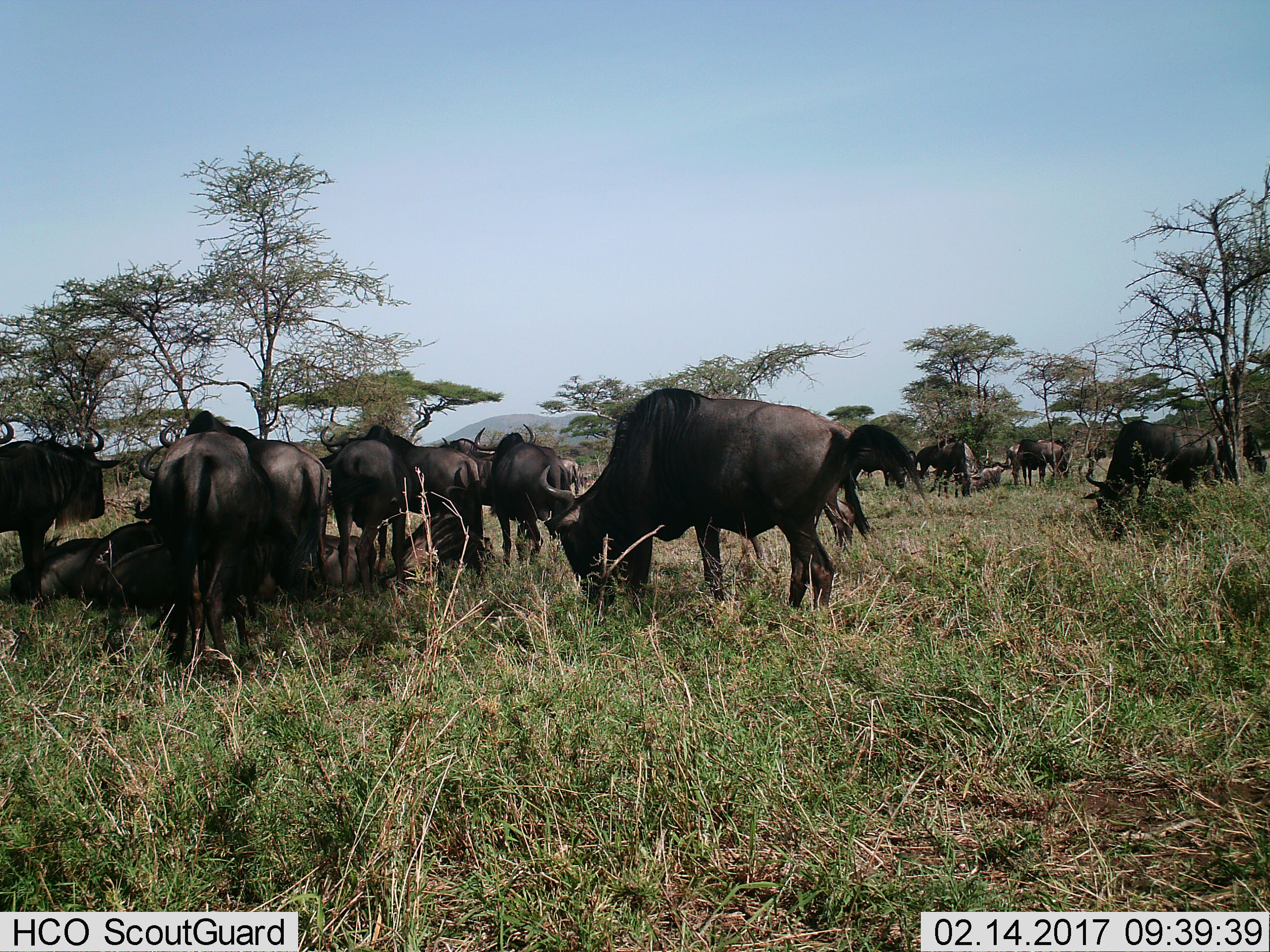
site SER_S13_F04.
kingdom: Animalia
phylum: Chordata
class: Mammalia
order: Artiodactyla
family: Bovidae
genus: Connochaetes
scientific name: Connochaetes taurinus taurinus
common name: blue wildebeest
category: wildebeestblue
Wildebeestblue (blue wildebeest) (Connochaetes taurinus taurinus), count 11-50. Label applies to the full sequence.